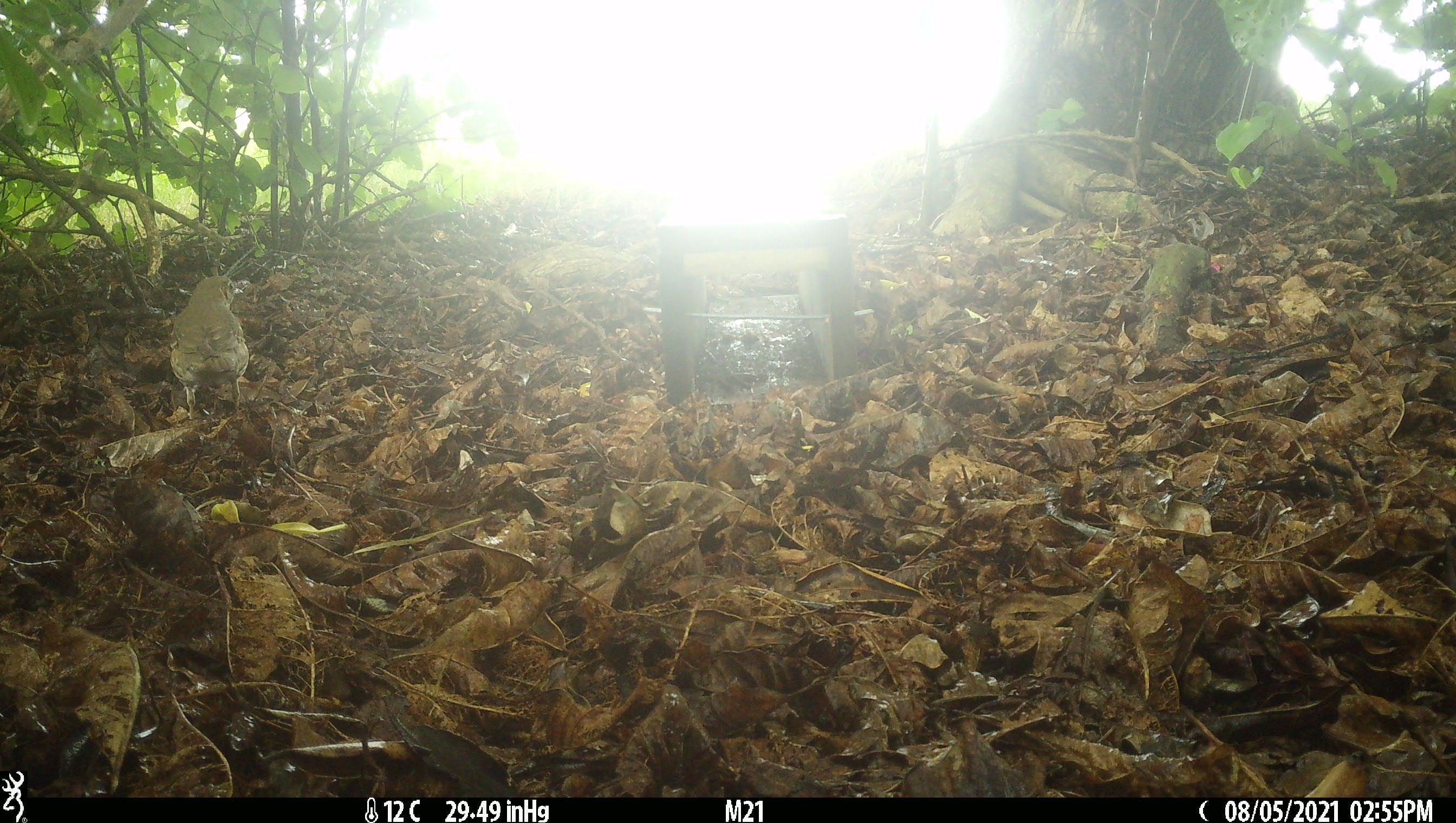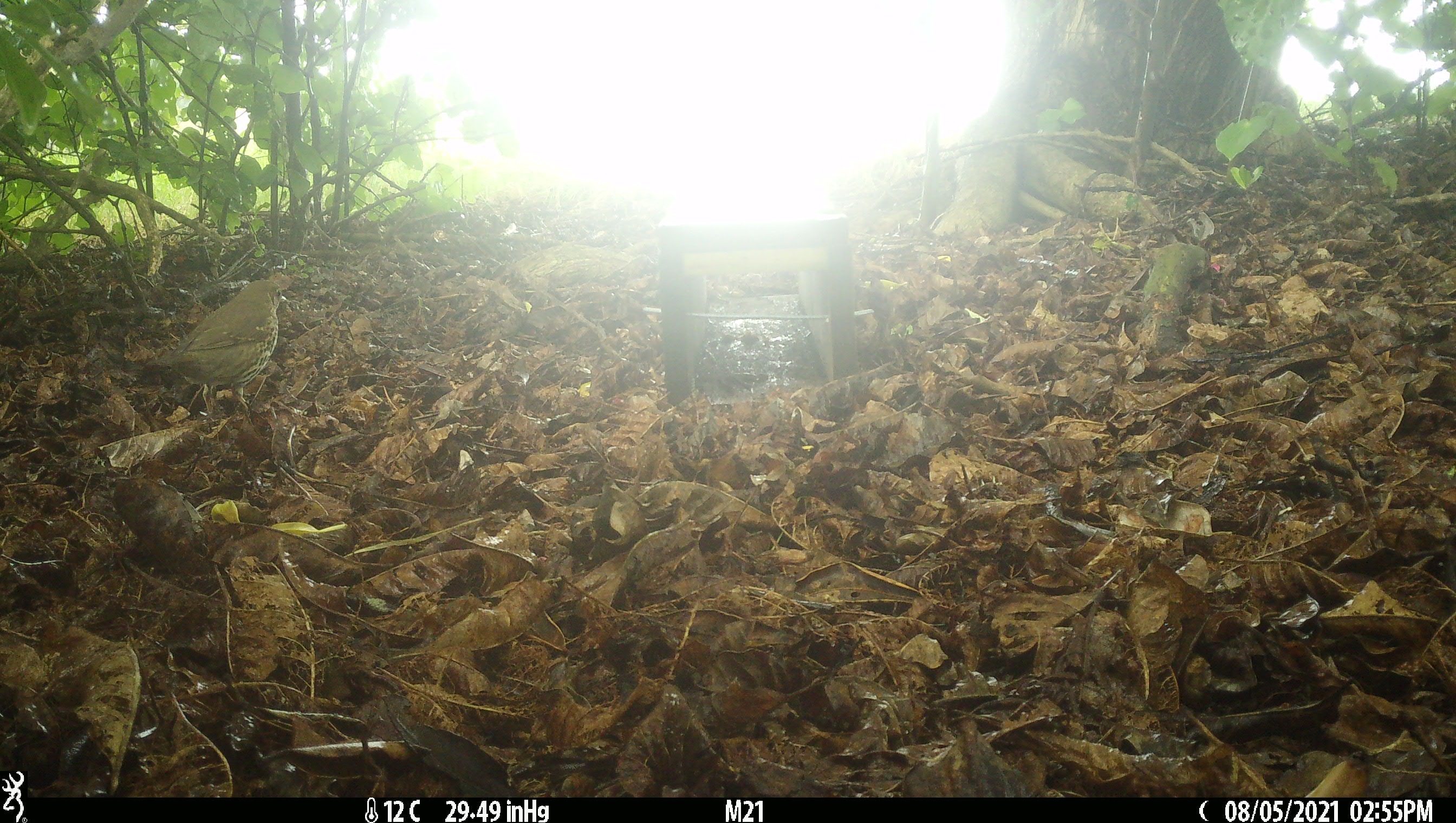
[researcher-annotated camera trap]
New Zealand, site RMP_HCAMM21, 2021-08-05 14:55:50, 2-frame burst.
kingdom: Animalia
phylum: Chordata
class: Aves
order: Passeriformes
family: Turdidae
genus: Turdus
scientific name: Turdus philomelos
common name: song thrush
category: thrush